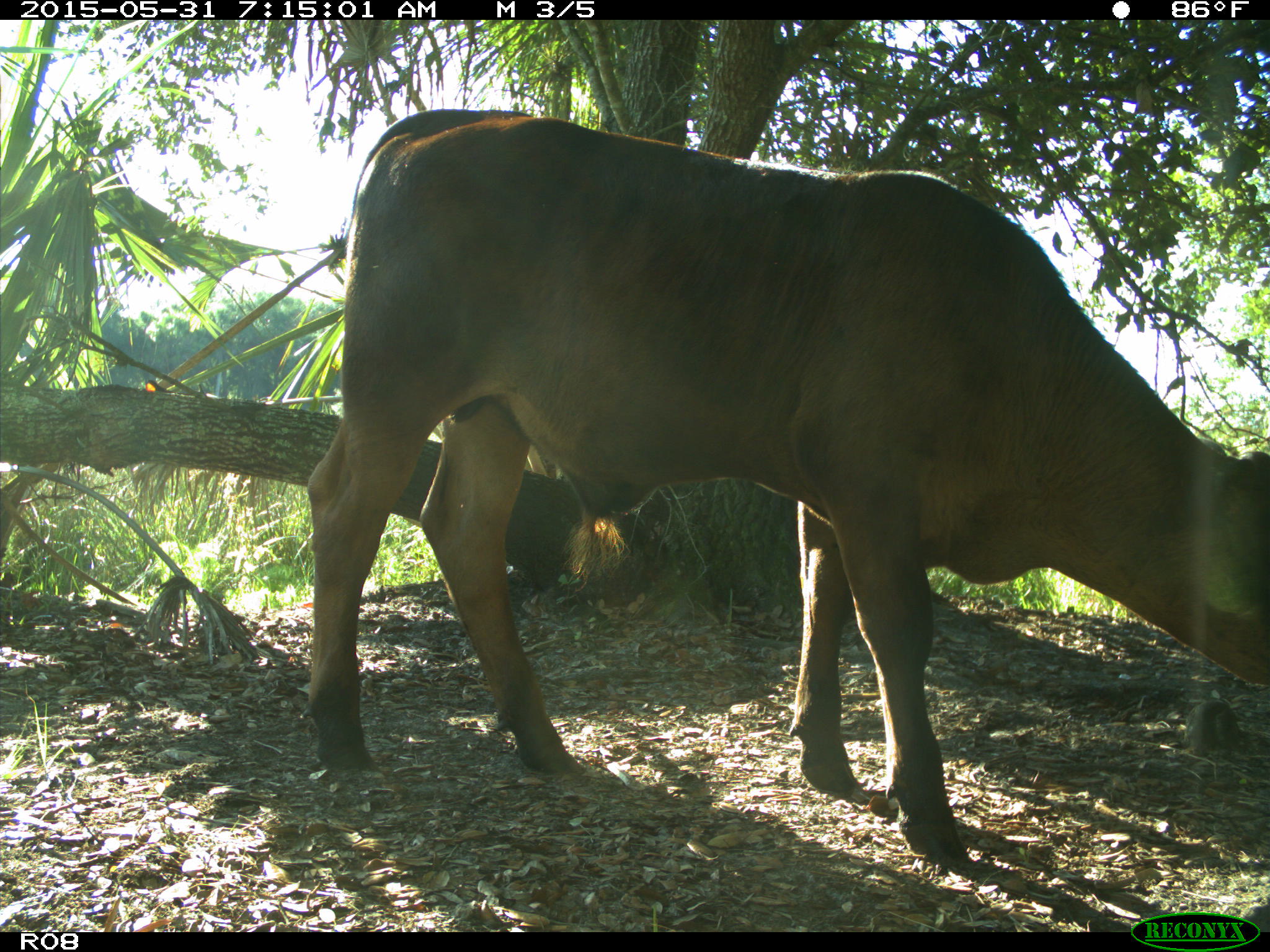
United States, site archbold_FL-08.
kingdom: Animalia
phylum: Chordata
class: Mammalia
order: Artiodactyla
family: Bovidae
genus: Bos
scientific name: Bos taurus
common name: domestic cow